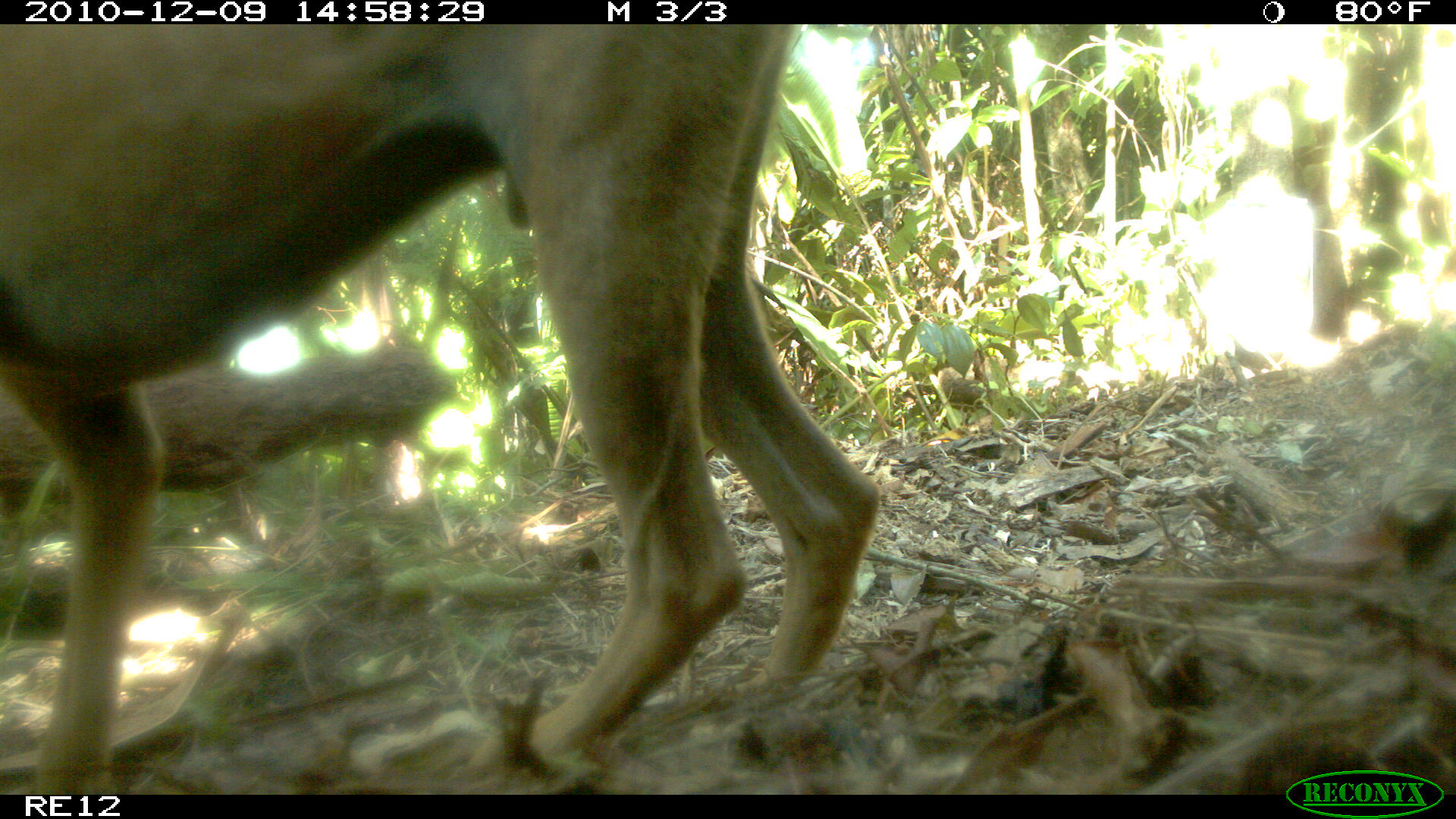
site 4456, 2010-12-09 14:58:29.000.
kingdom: Animalia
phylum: Chordata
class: Mammalia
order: Carnivora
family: Canidae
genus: Canis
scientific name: Canis familiaris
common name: domestic dog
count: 1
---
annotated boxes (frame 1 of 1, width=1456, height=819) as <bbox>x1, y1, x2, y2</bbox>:
canis familiaris: <bbox>0, 22, 878, 793</bbox>